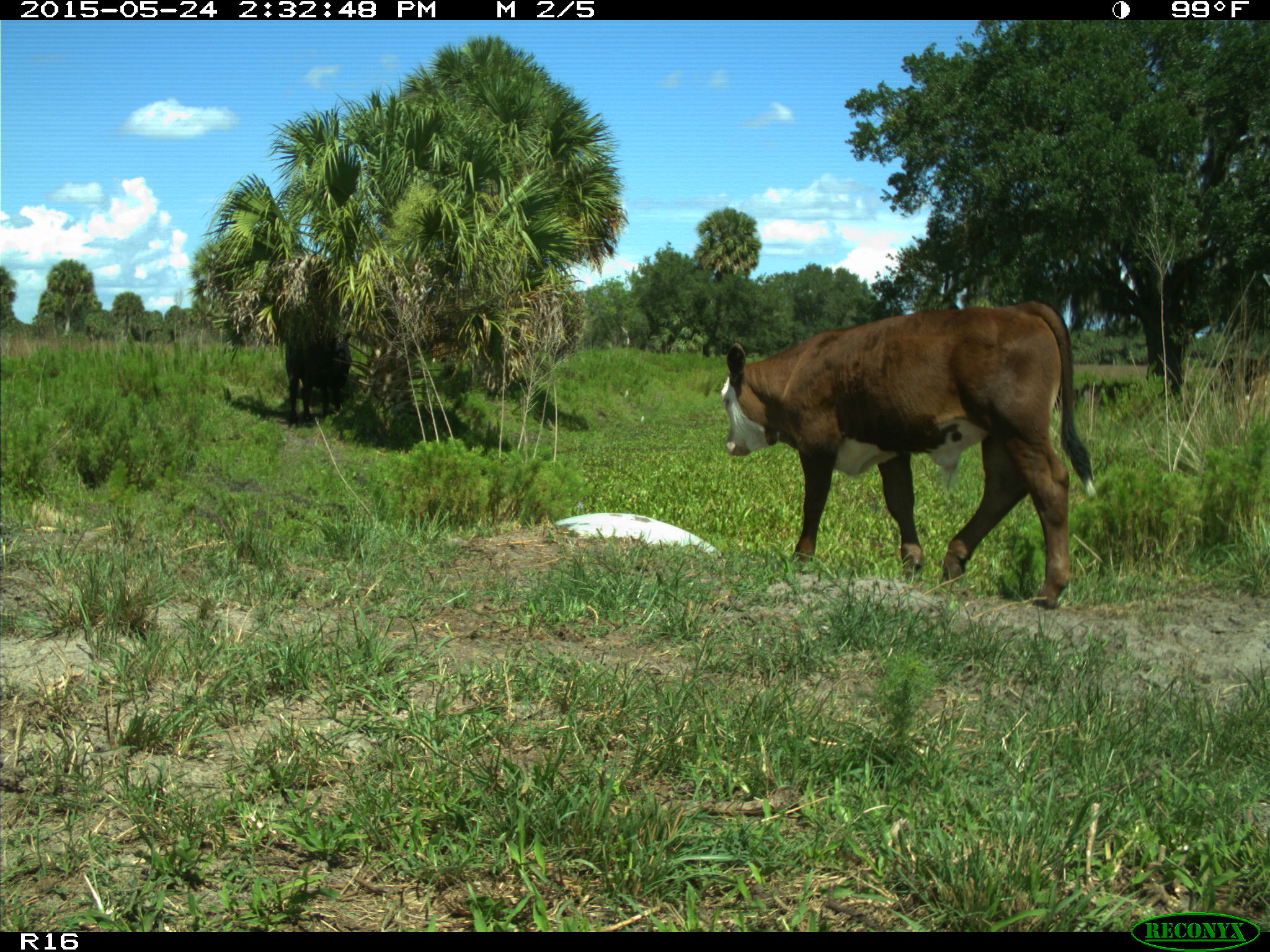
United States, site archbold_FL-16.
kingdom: Animalia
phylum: Chordata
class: Mammalia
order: Artiodactyla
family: Bovidae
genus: Bos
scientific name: Bos taurus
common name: domestic cow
Bos taurus (domestic cow).